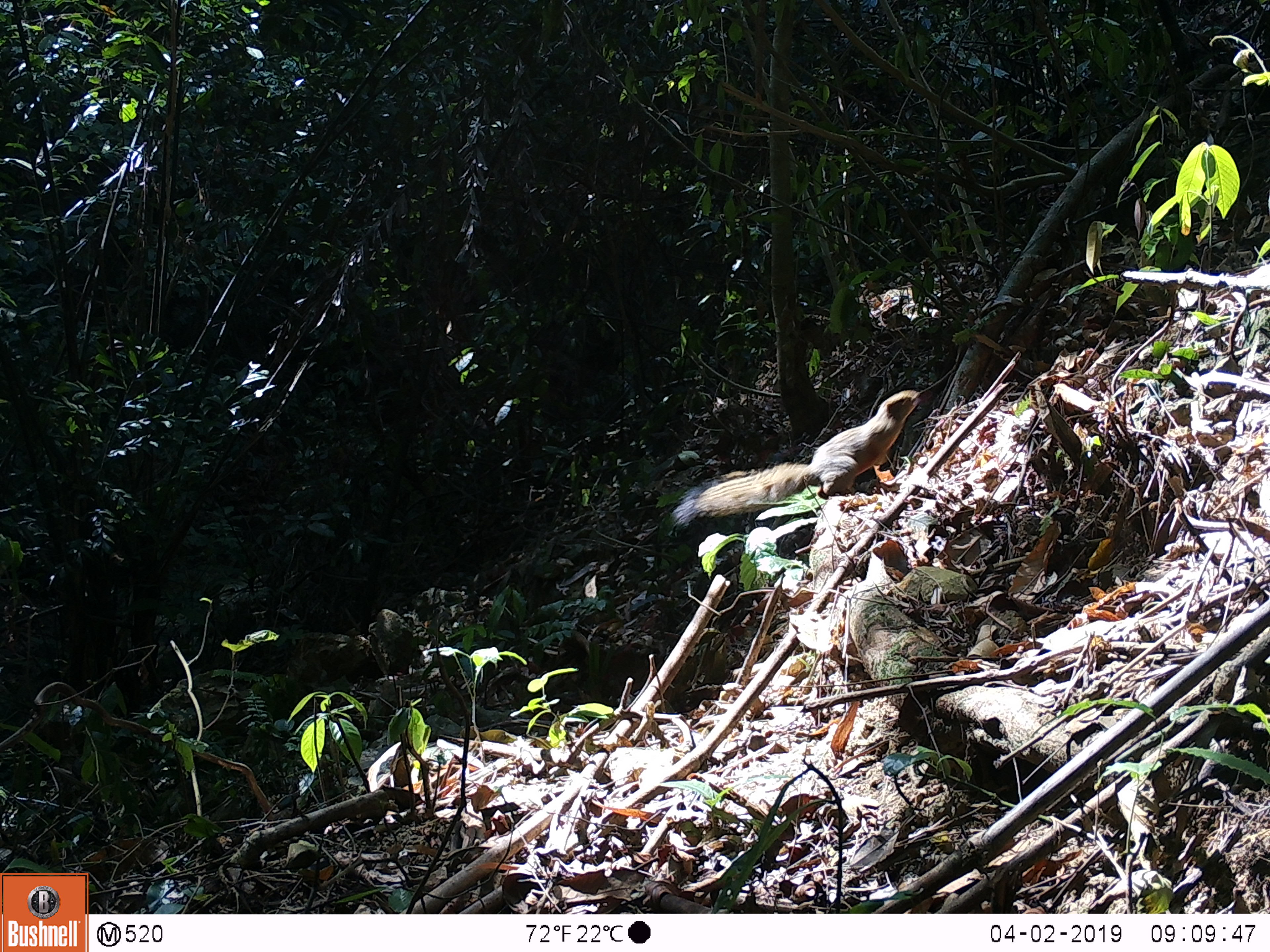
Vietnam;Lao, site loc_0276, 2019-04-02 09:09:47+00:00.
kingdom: Animalia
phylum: Chordata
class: Mammalia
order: Rodentia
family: Sciuridae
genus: Callosciurus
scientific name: Callosciurus erythraeus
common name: pallas's squirrel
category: pallass squirrel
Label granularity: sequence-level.